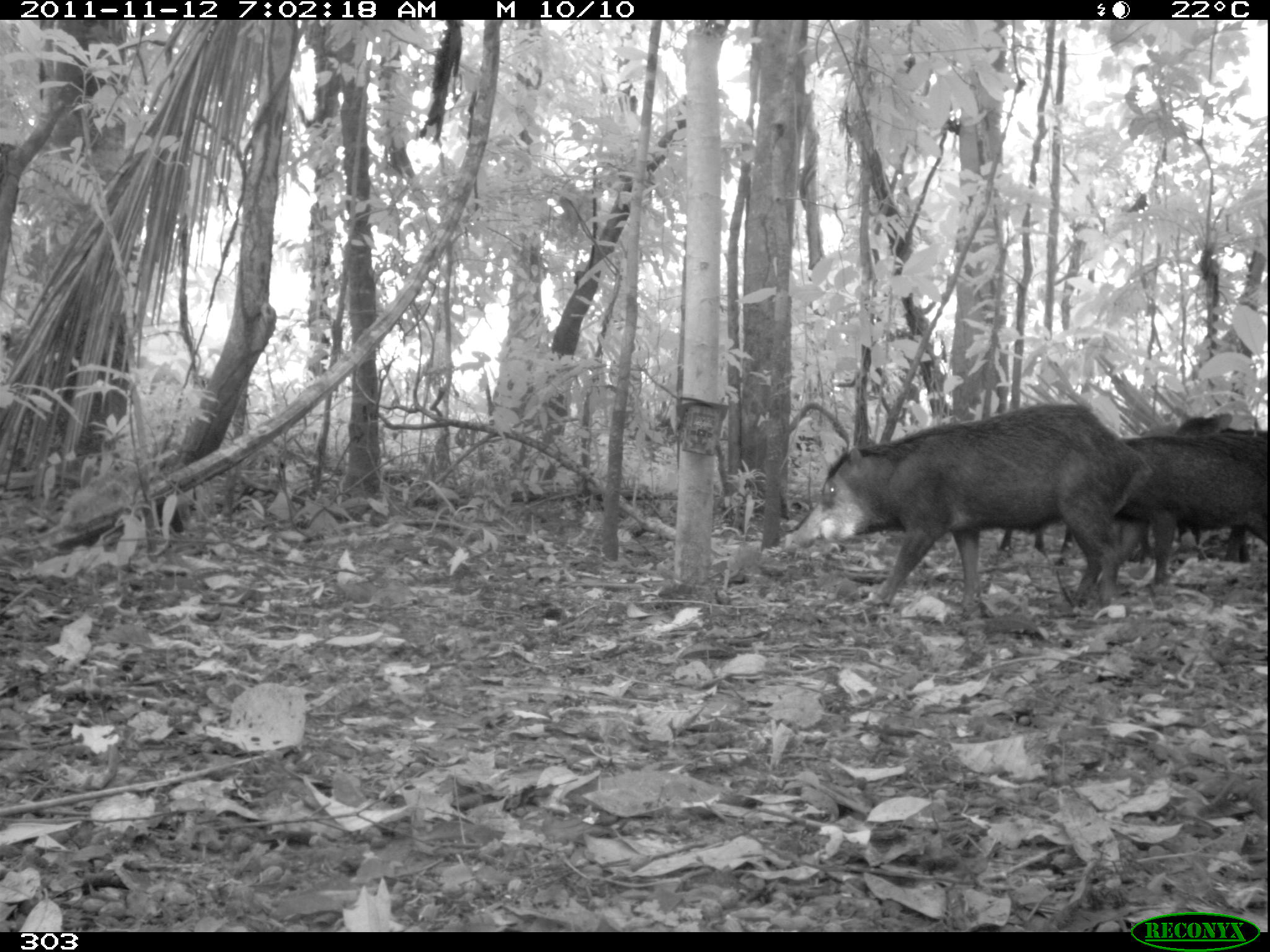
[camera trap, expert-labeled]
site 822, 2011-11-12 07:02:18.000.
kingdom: Animalia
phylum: Chordata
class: Mammalia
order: Artiodactyla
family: Tayassuidae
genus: Tayassu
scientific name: Tayassu pecari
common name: white-lipped peccary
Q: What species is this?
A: Tayassu pecari (white-lipped peccary).